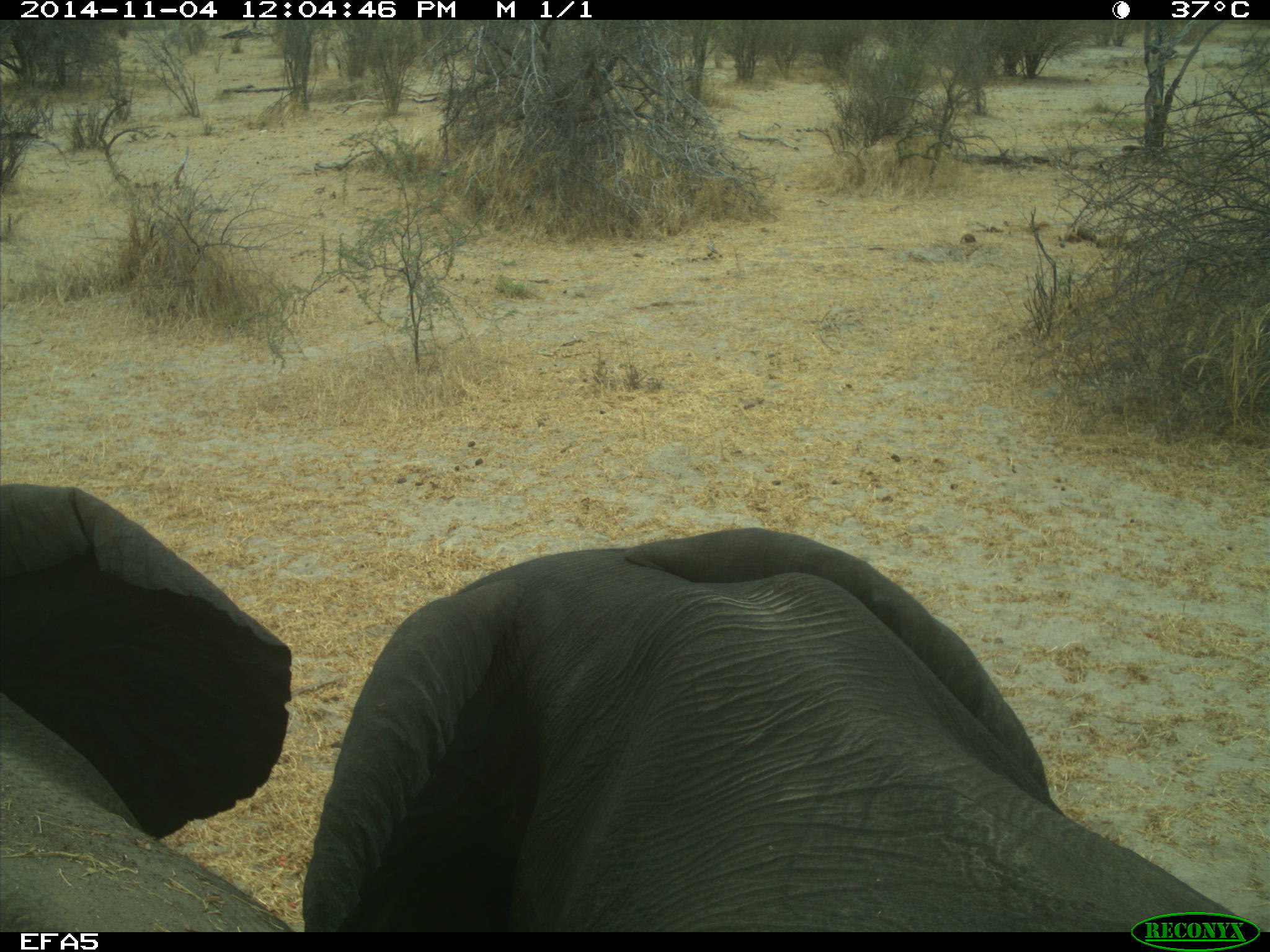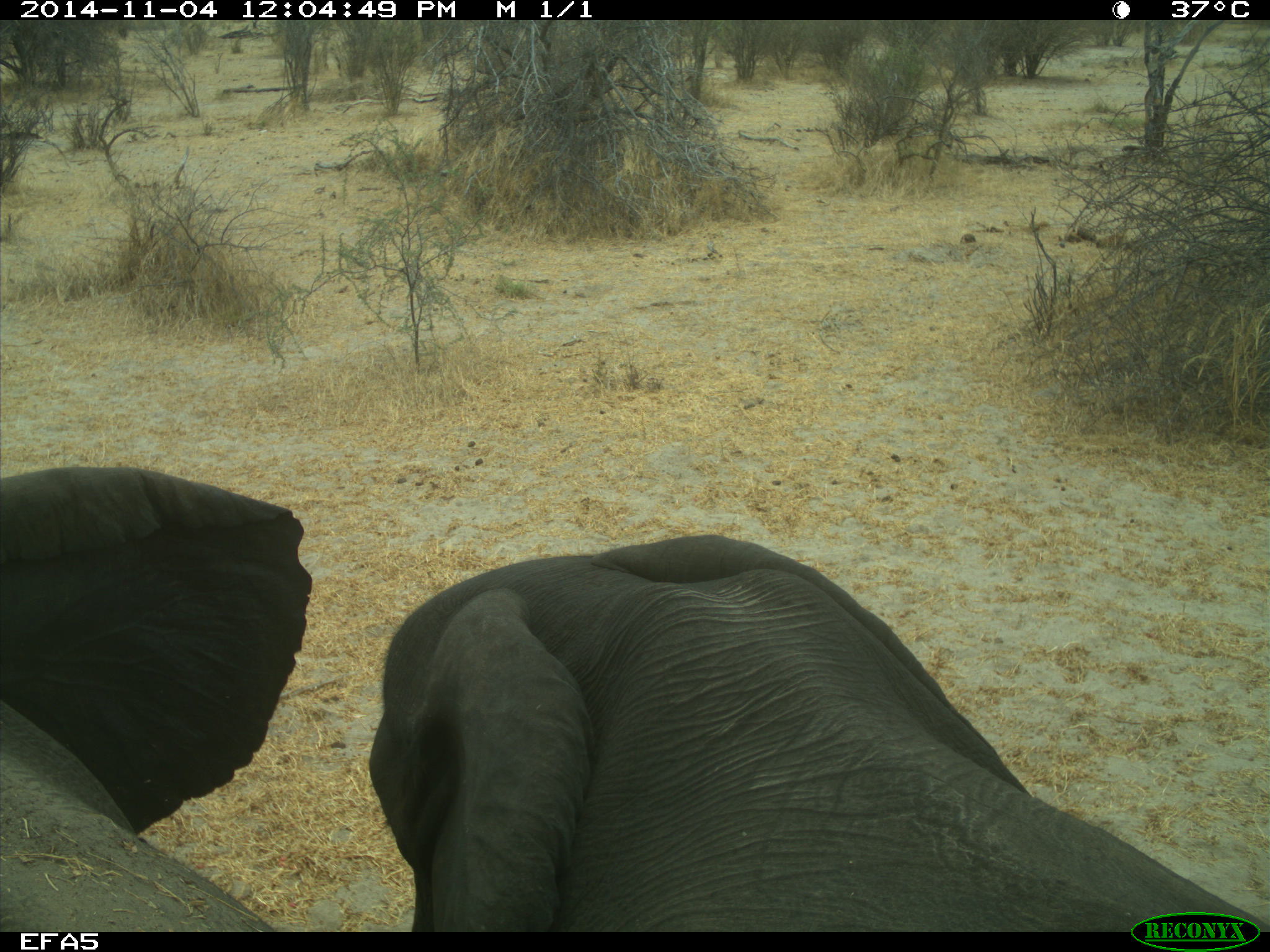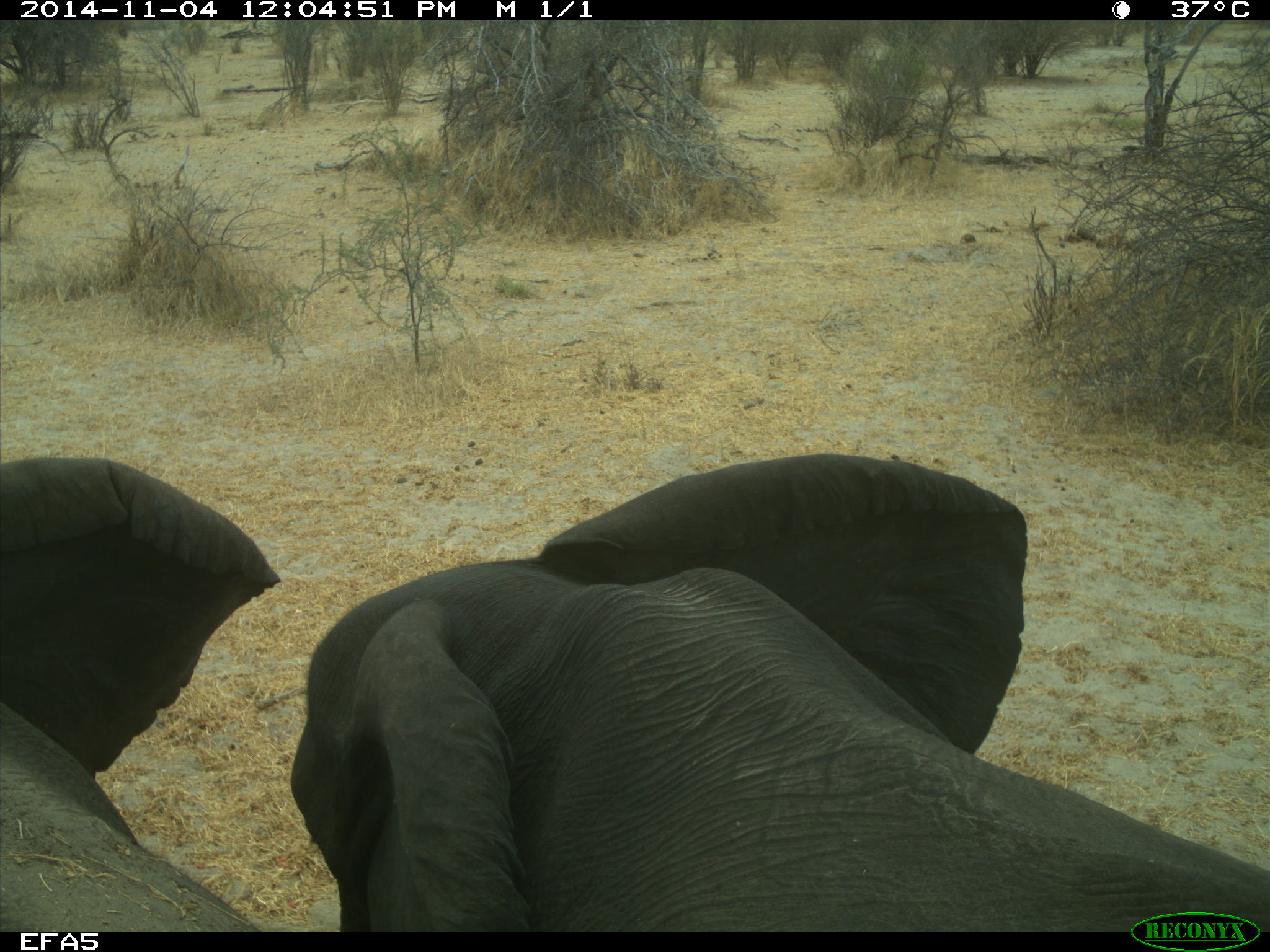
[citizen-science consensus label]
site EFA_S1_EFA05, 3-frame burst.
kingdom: Animalia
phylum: Chordata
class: Mammalia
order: Proboscidea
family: Elephantidae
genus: Loxodonta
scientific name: Loxodonta africana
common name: african bush elephant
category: elephant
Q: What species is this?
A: Elephant (african bush elephant) (Loxodonta africana).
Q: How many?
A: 2.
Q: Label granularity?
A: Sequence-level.